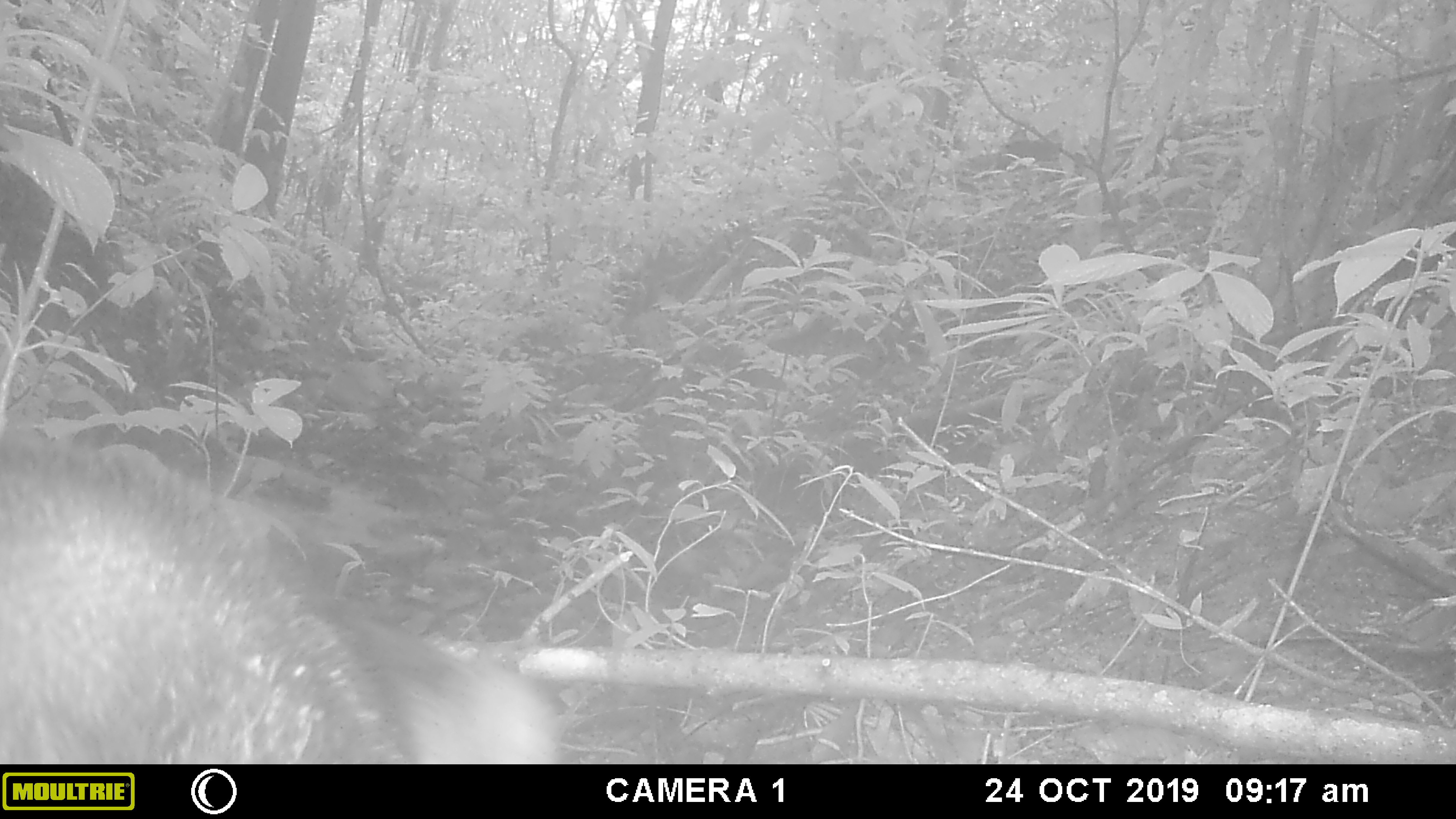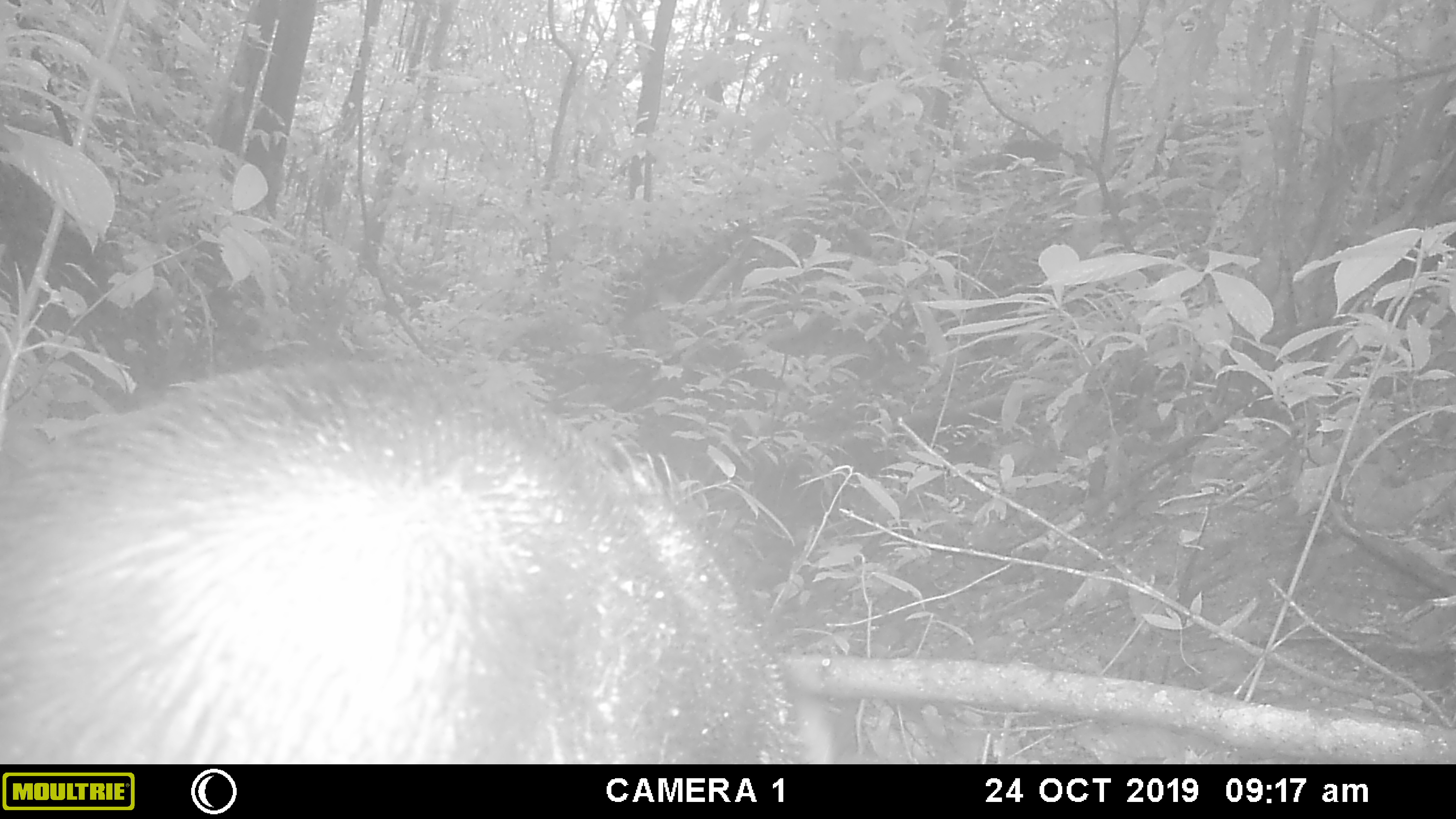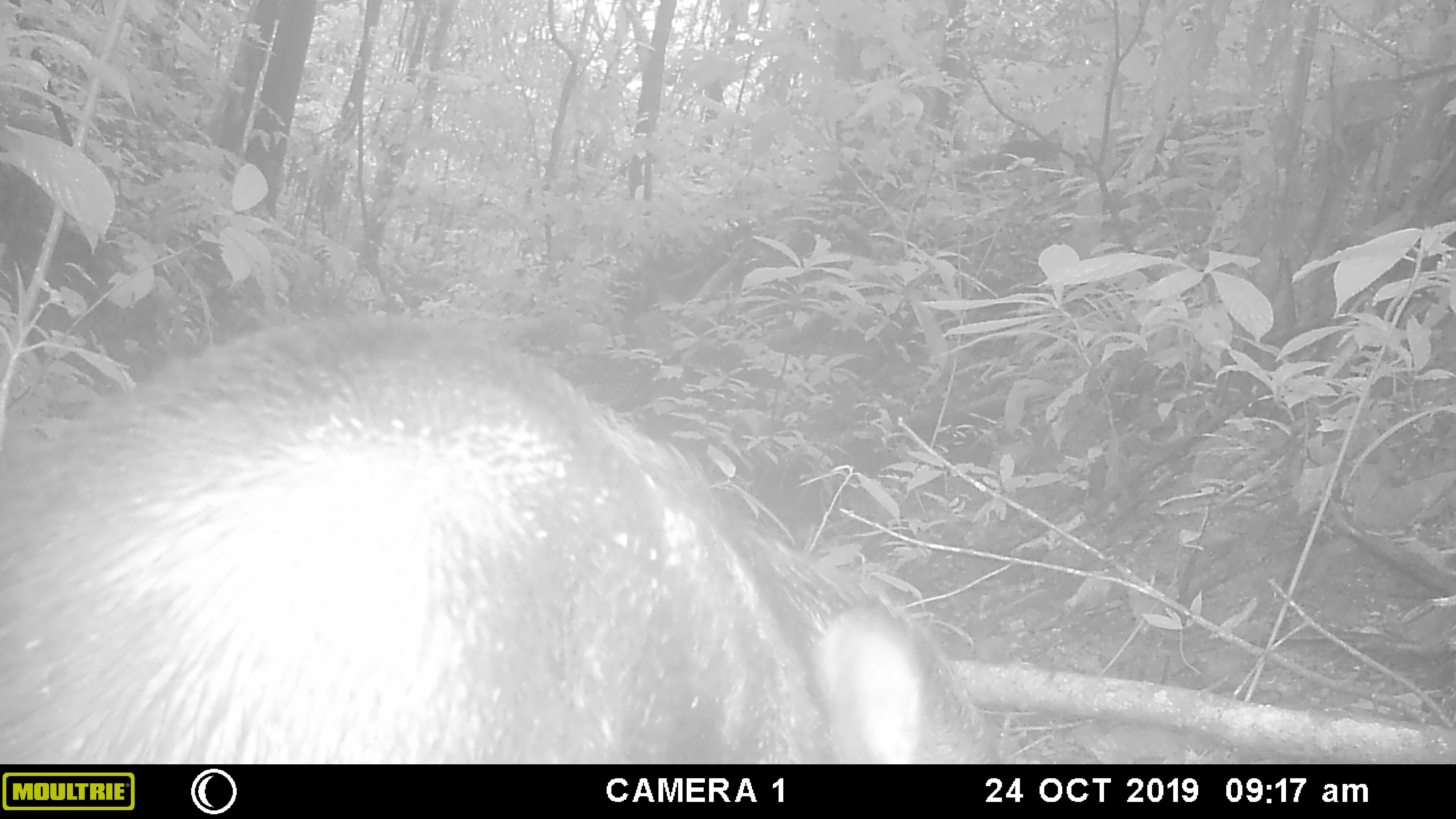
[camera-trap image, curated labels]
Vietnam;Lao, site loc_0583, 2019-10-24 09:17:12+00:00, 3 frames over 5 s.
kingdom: Animalia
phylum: Chordata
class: Mammalia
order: Artiodactyla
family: Suidae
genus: Sus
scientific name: Sus scrofa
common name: eurasian wild pig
Eurasian wild pig (Sus scrofa). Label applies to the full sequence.